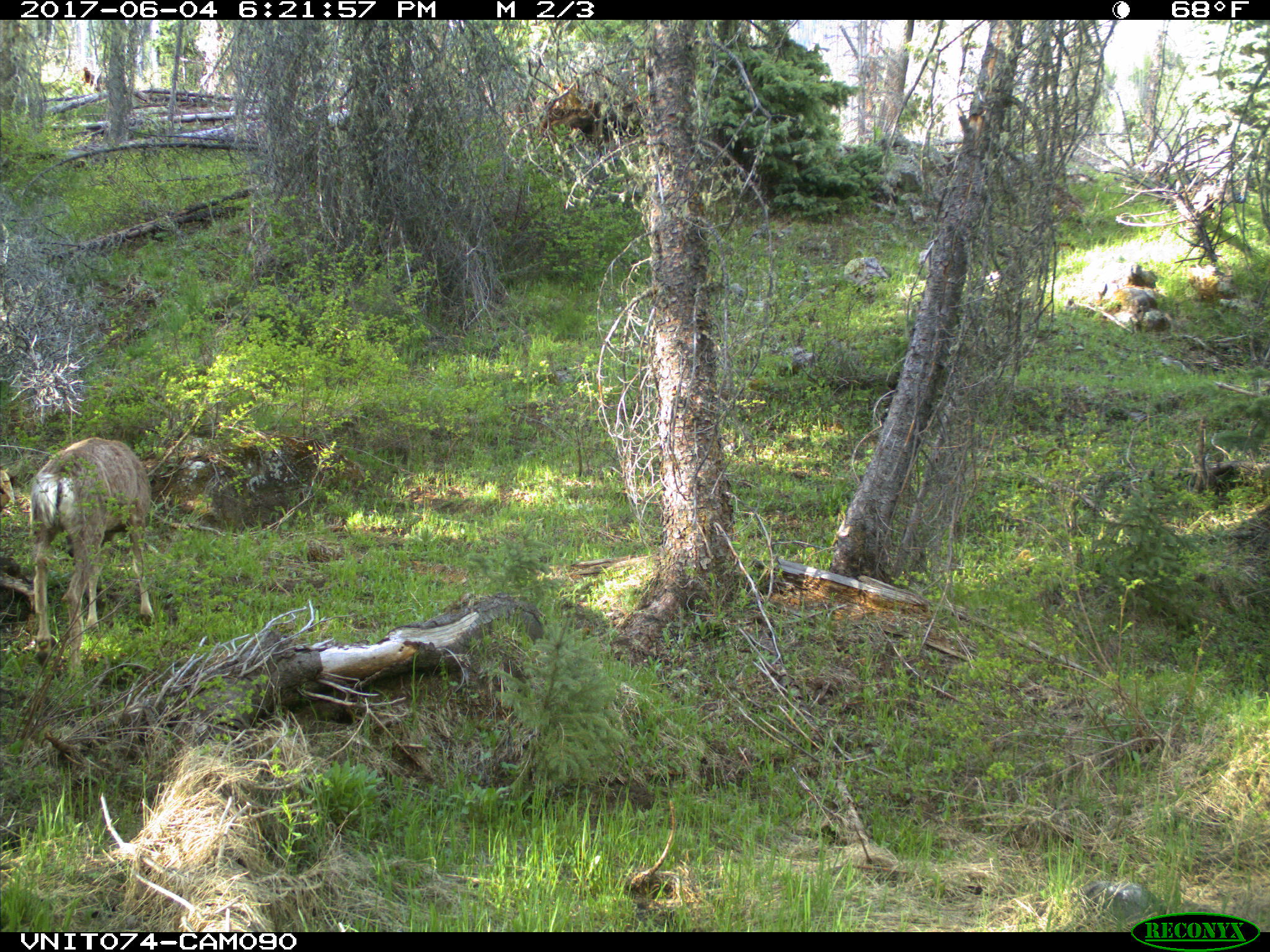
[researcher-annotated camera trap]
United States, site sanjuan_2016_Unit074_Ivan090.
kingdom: Animalia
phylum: Chordata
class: Mammalia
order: Artiodactyla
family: Cervidae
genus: Odocoileus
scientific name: Odocoileus hemionus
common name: mule deer